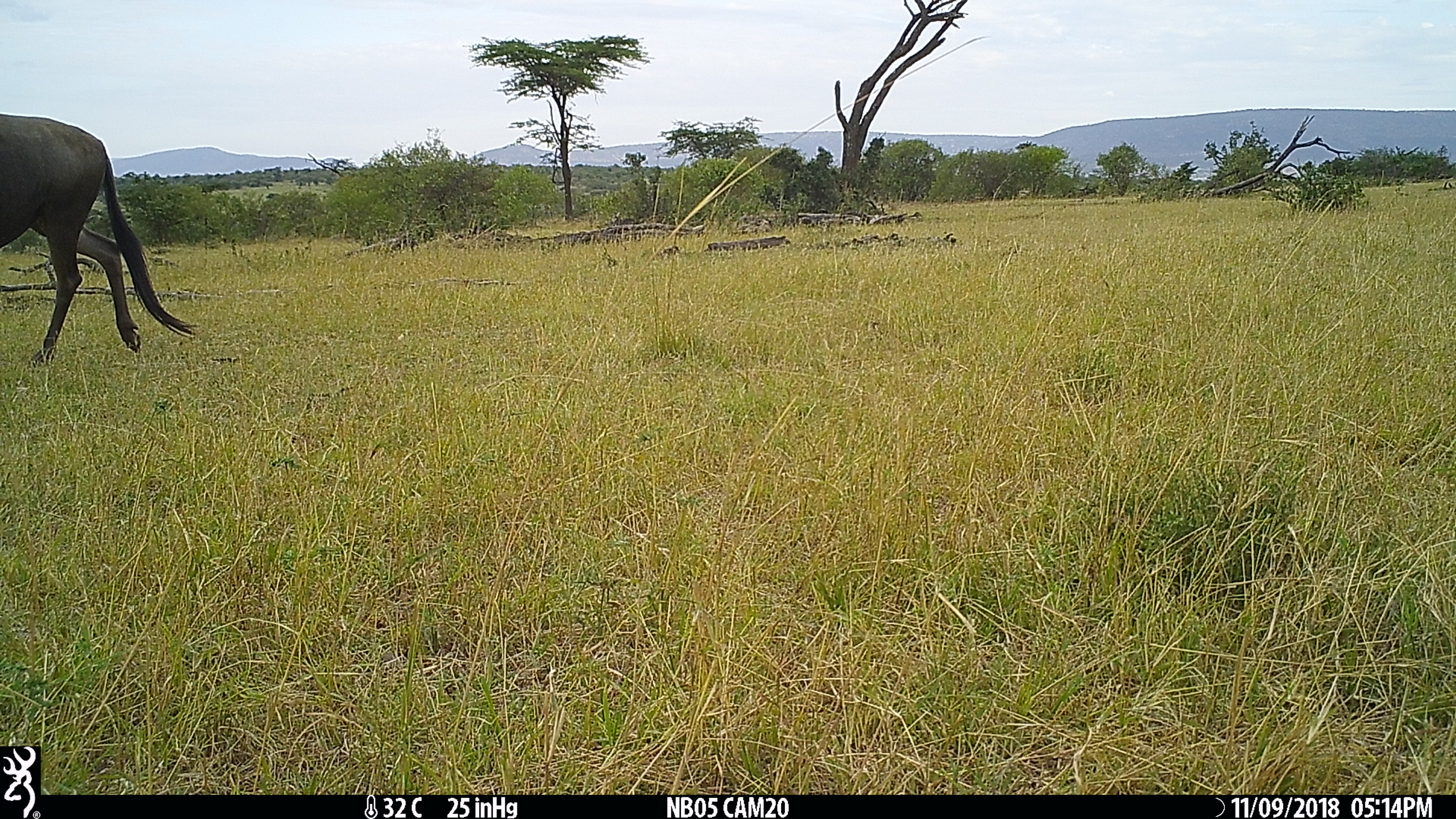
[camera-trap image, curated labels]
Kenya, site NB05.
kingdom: Animalia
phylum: Chordata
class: Mammalia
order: Artiodactyla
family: Bovidae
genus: Connochaetes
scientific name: Connochaetes taurinus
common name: blue wildebeest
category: wildebeest